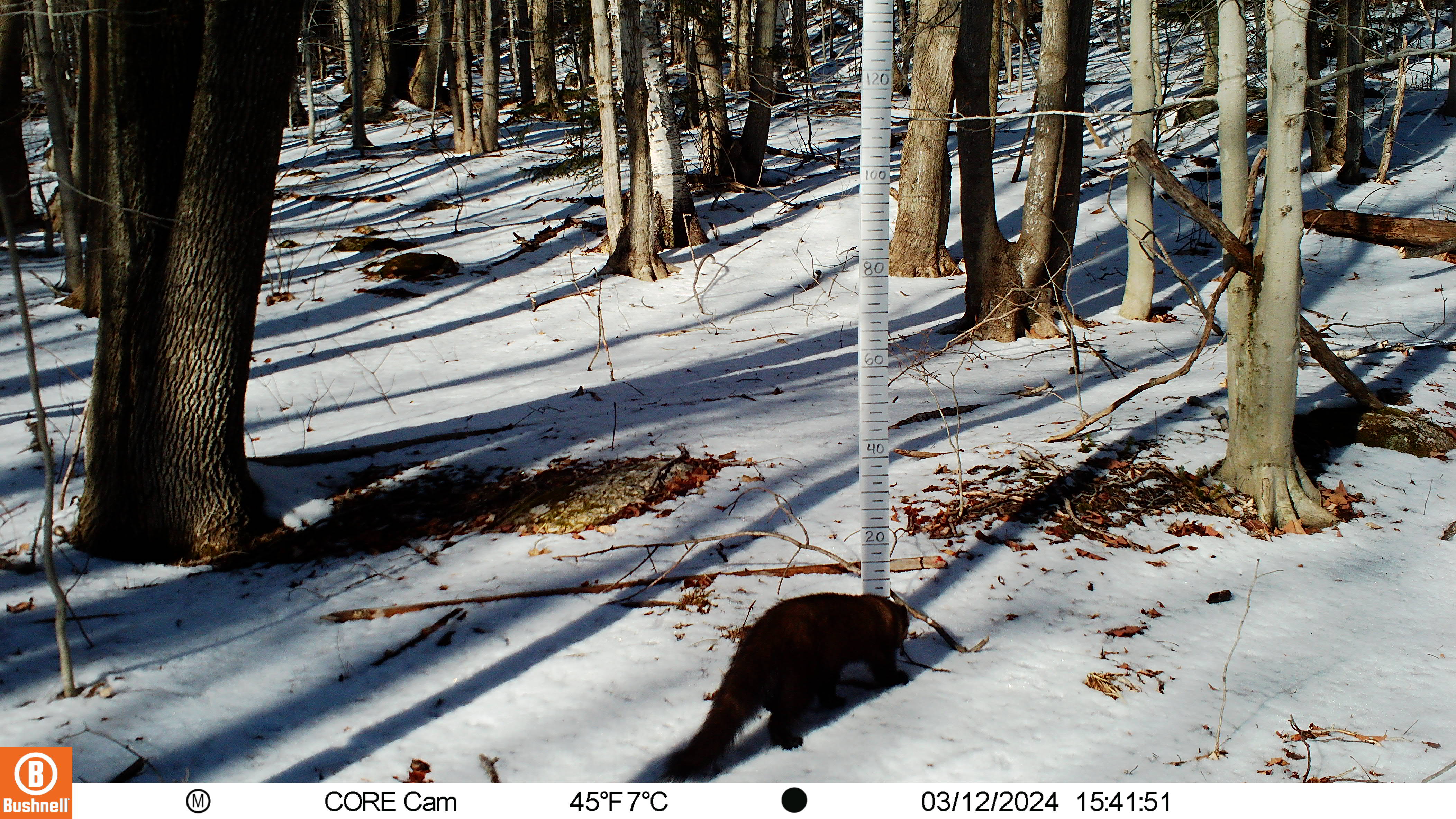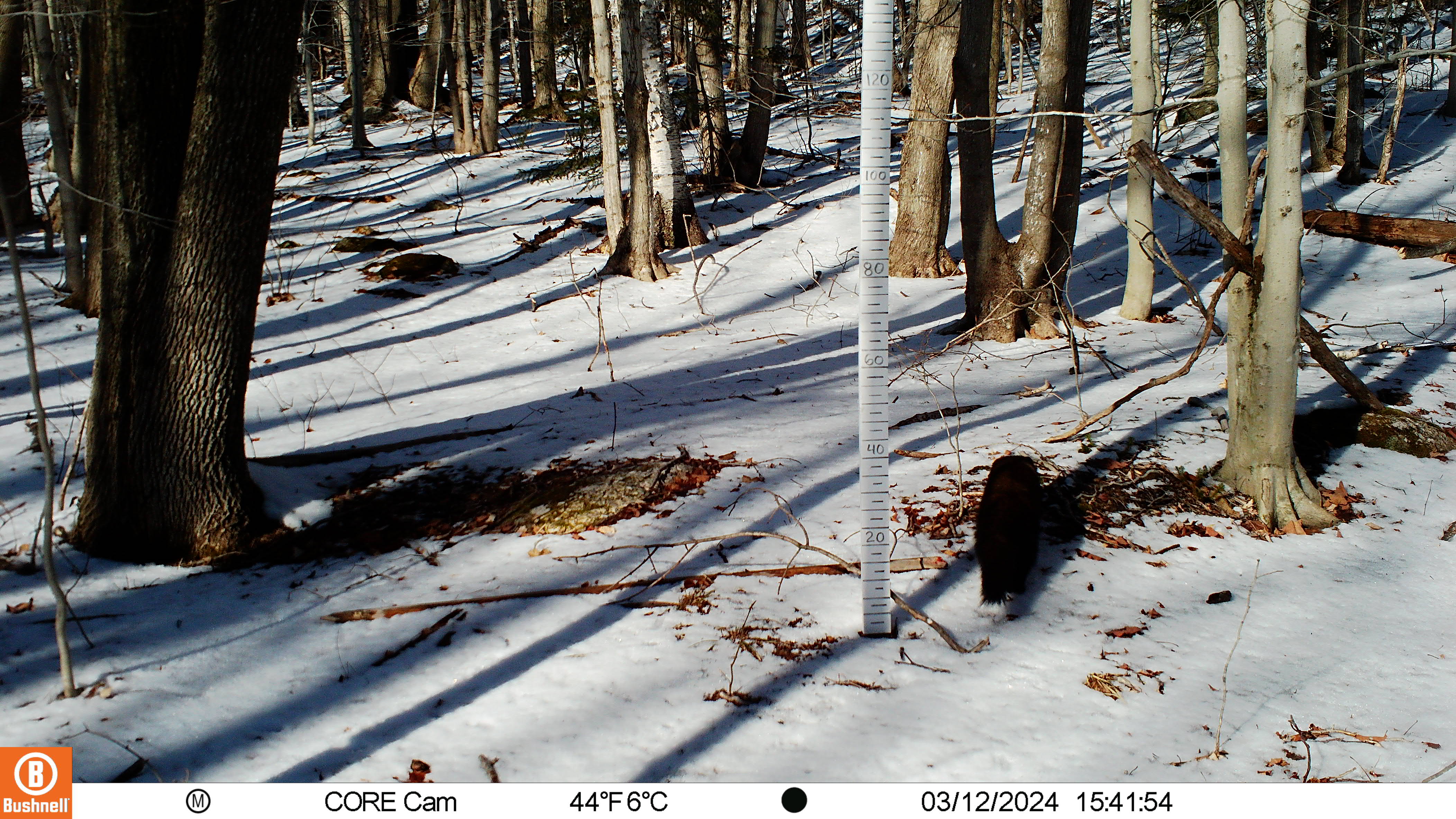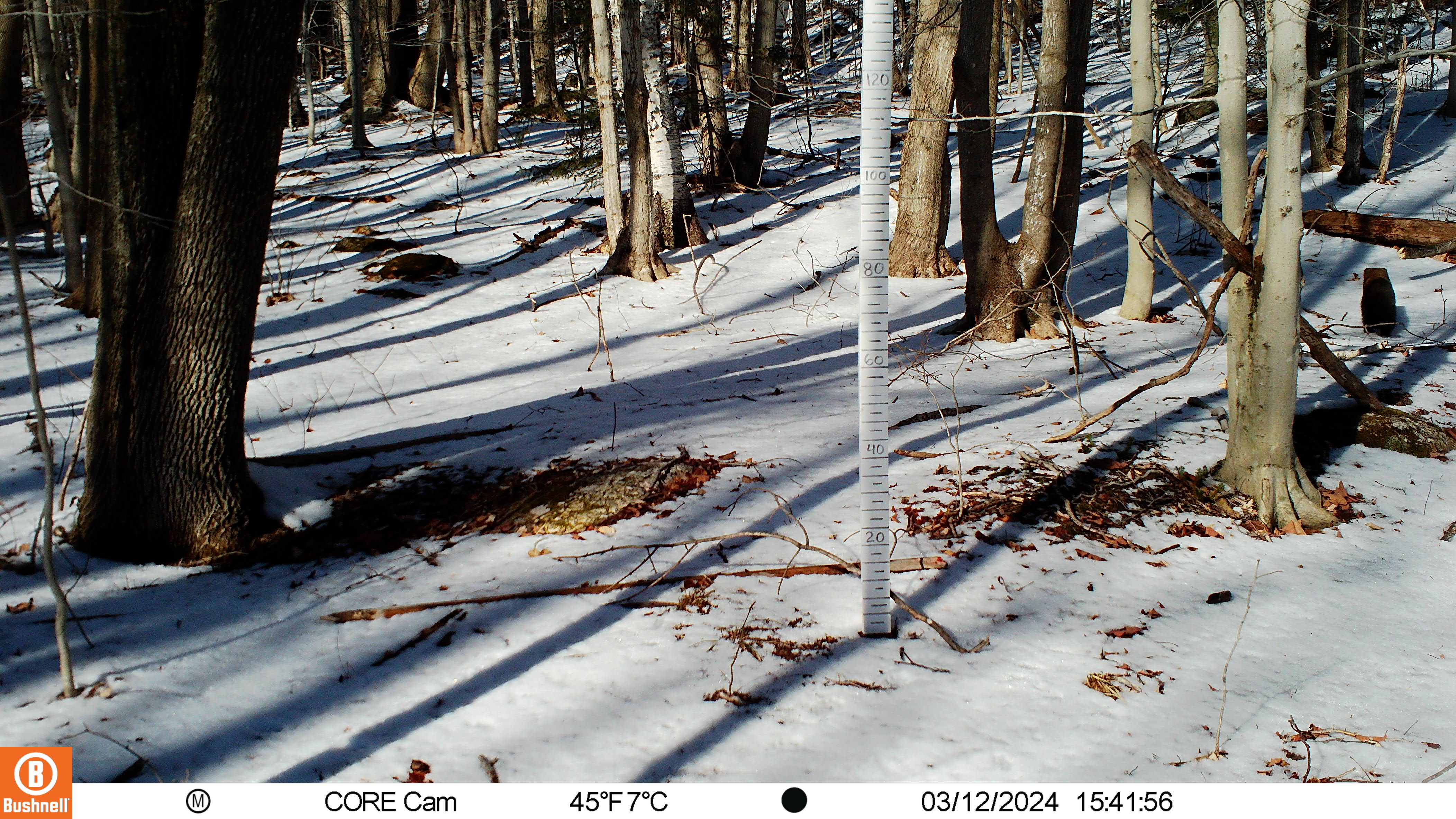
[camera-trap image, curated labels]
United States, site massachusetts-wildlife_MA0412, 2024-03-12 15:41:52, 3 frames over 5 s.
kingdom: Animalia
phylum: Chordata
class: Mammalia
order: Carnivora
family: Mustelidae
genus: Pekania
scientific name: Pekania pennanti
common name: fisher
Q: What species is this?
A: Fisher (Pekania pennanti).